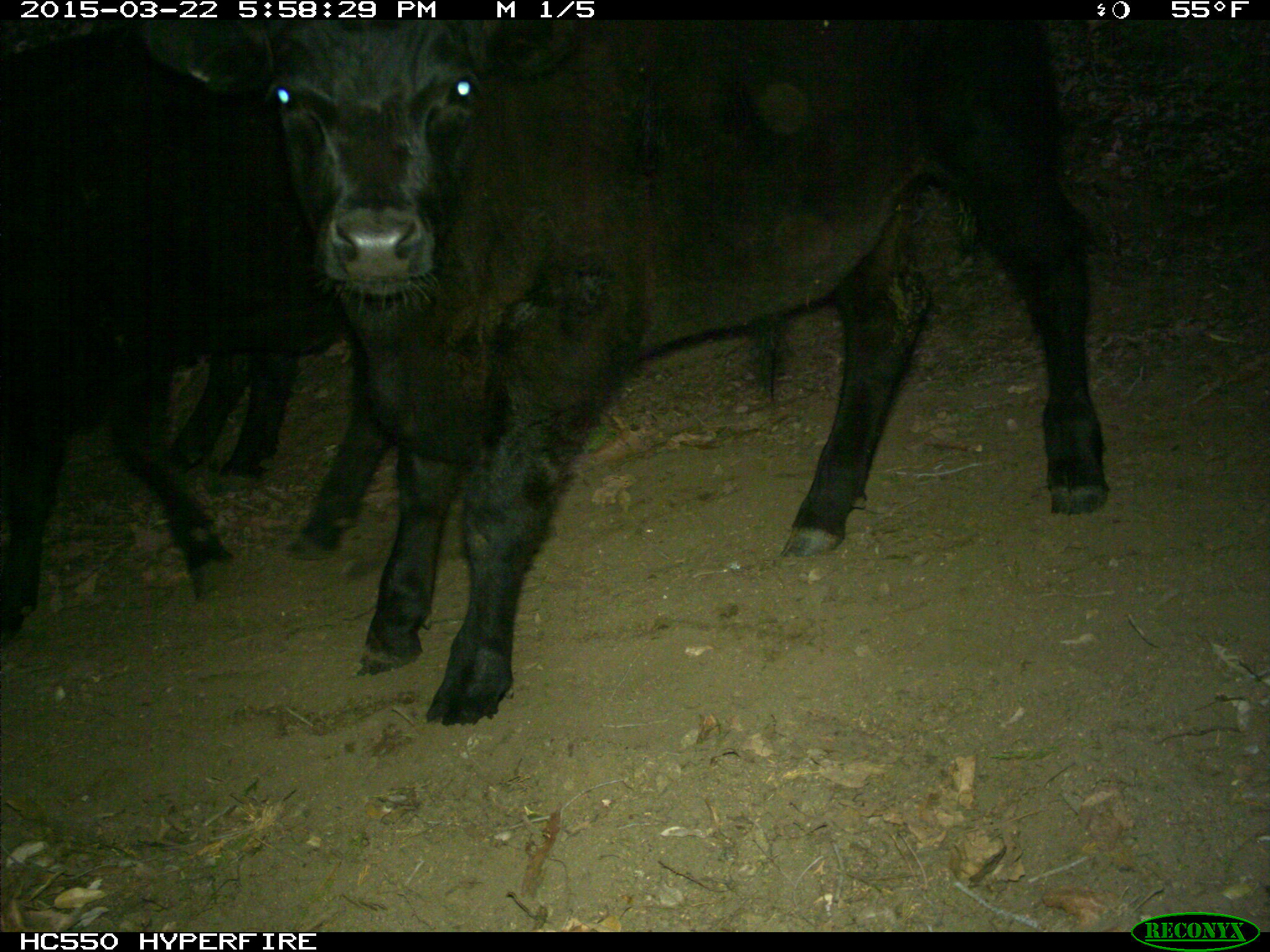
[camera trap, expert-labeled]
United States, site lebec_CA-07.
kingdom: Animalia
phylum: Chordata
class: Mammalia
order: Artiodactyla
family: Bovidae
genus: Bos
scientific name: Bos taurus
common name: domestic cow